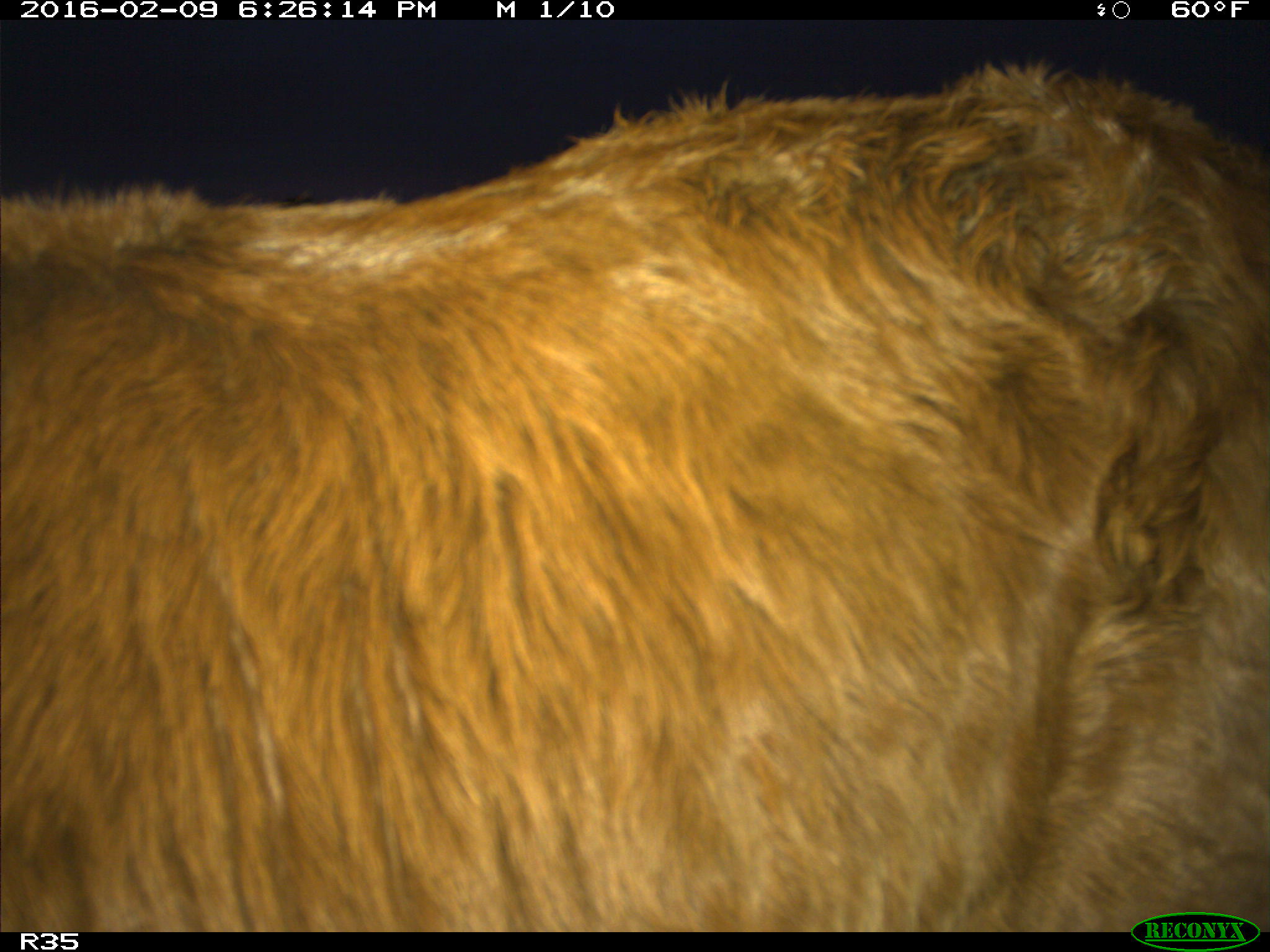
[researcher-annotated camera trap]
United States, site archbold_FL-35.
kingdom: Animalia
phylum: Chordata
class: Mammalia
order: Artiodactyla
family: Bovidae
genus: Bos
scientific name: Bos taurus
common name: domestic cow